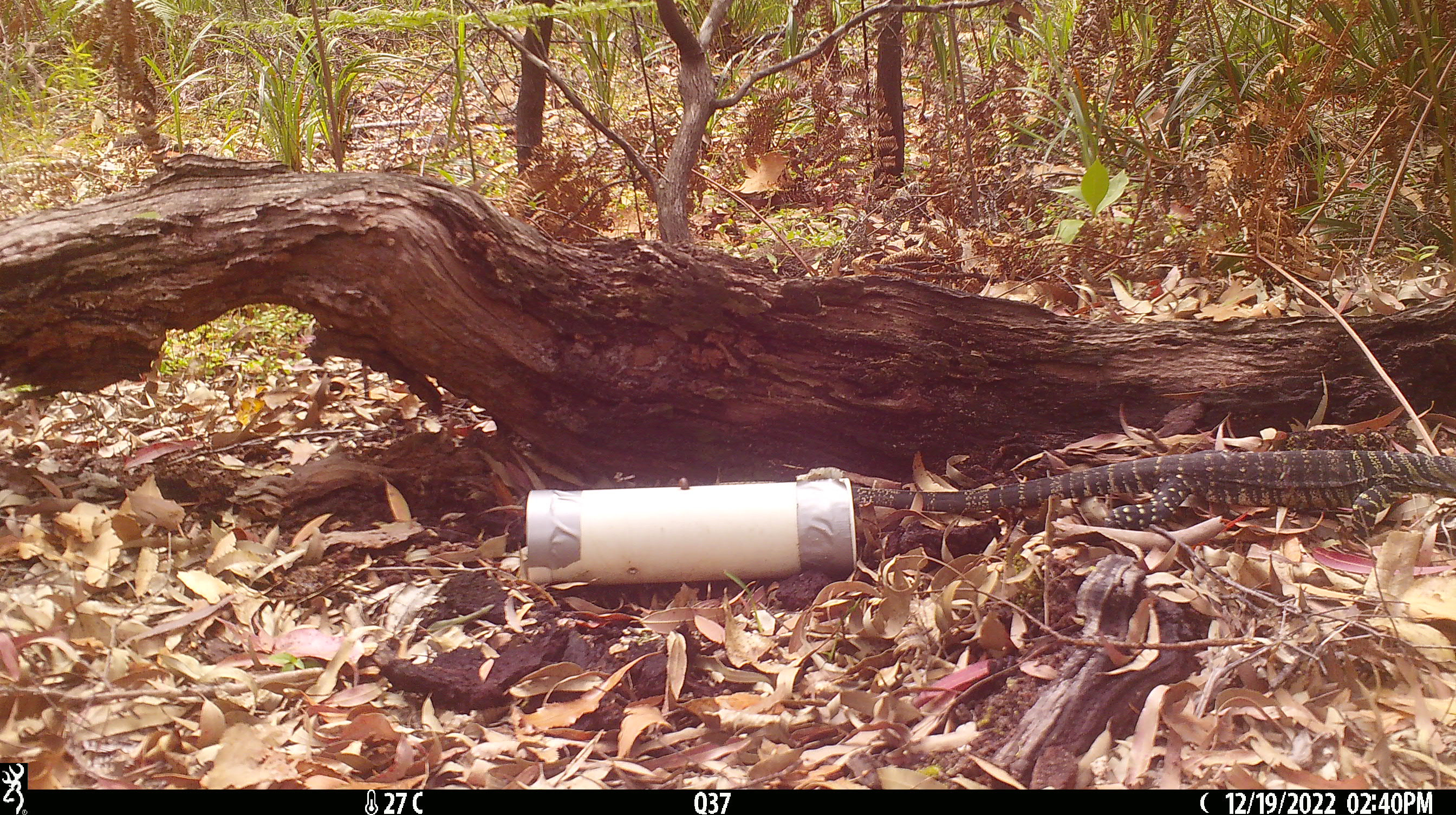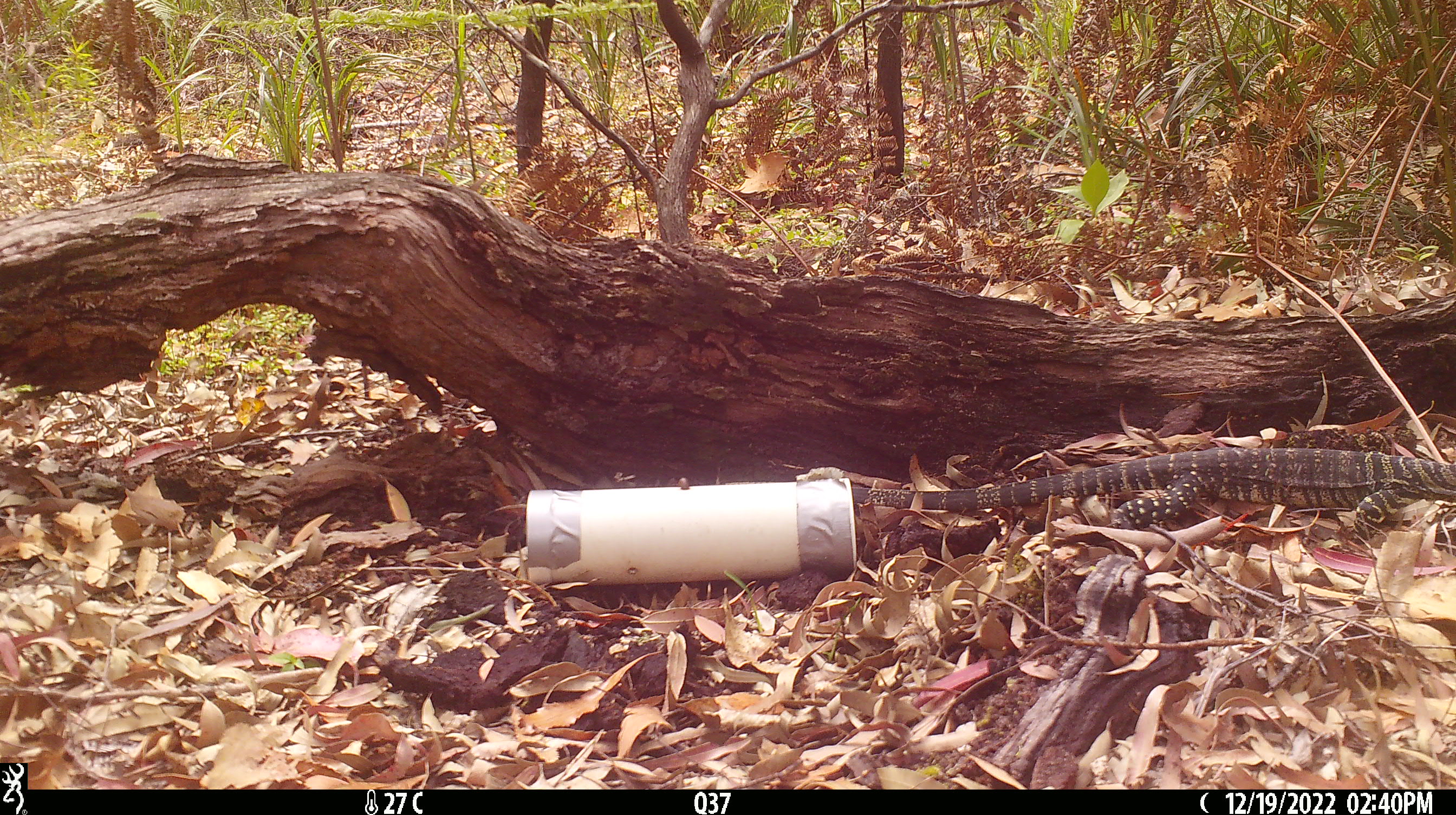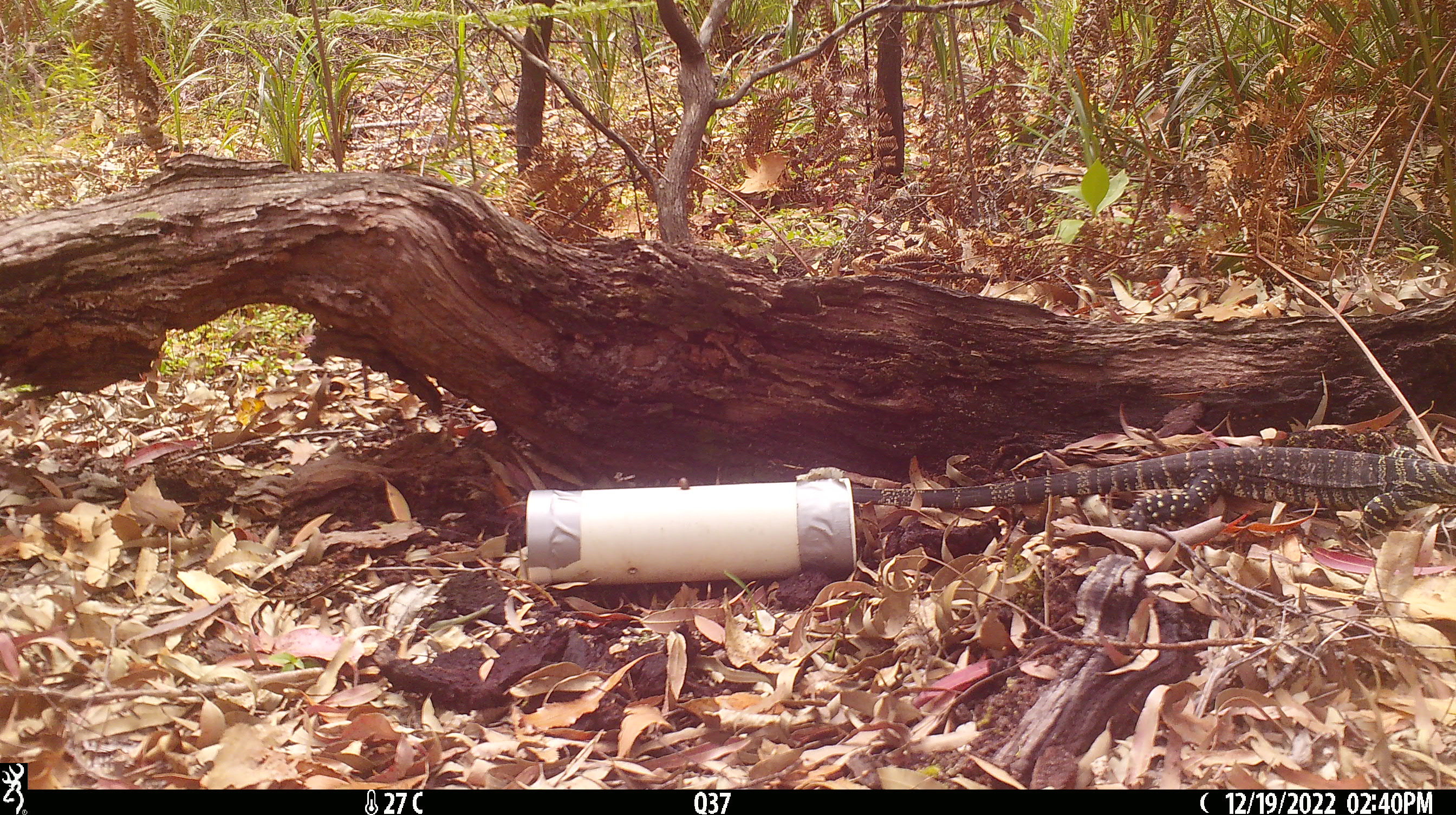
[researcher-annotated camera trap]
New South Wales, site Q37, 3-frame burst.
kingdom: Animalia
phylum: Chordata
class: Reptilia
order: Squamata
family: Varanidae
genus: Varanus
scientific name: Varanus varius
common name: lace monitor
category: goanna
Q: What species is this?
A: Goanna (lace monitor) (Varanus varius).